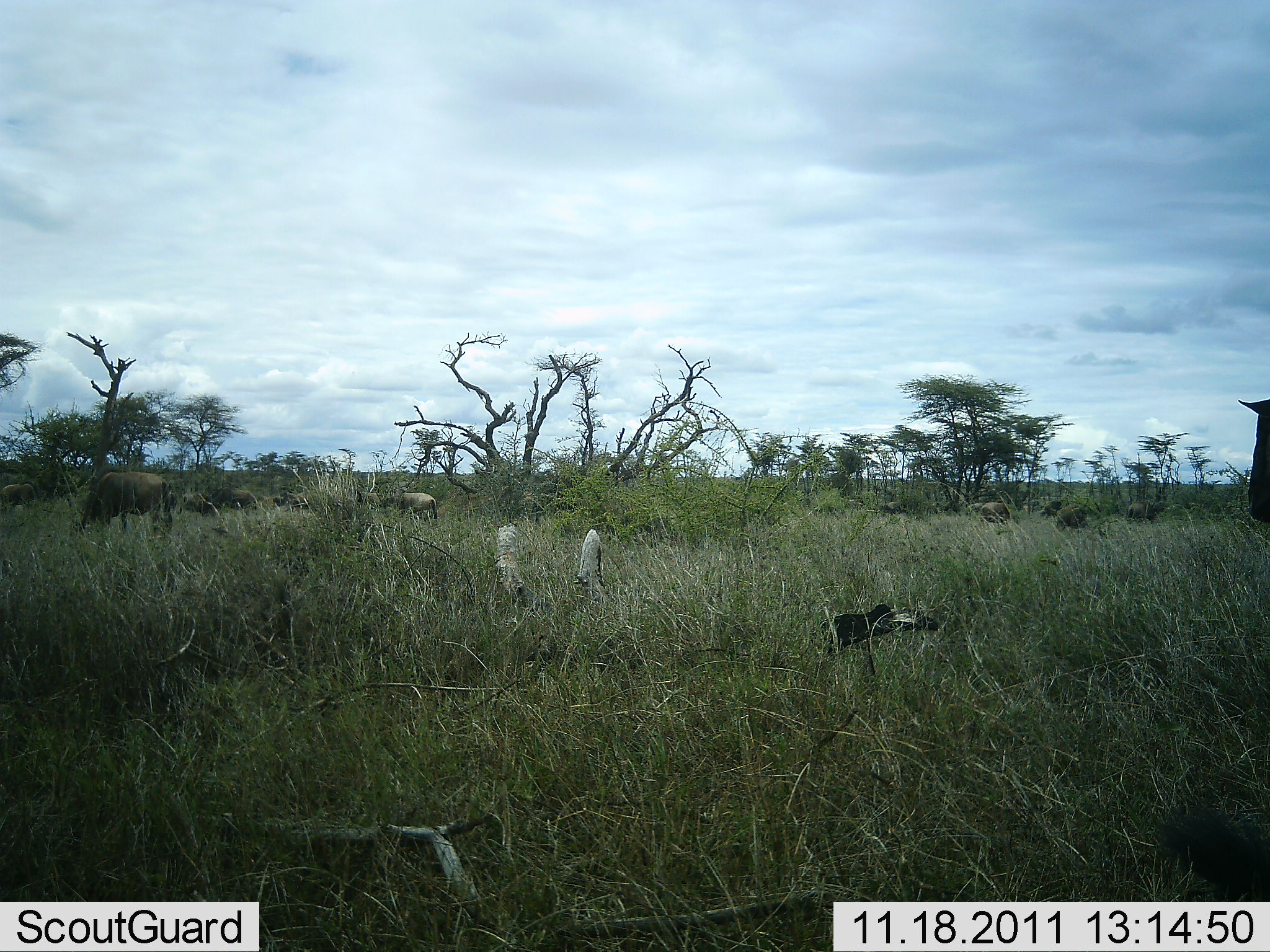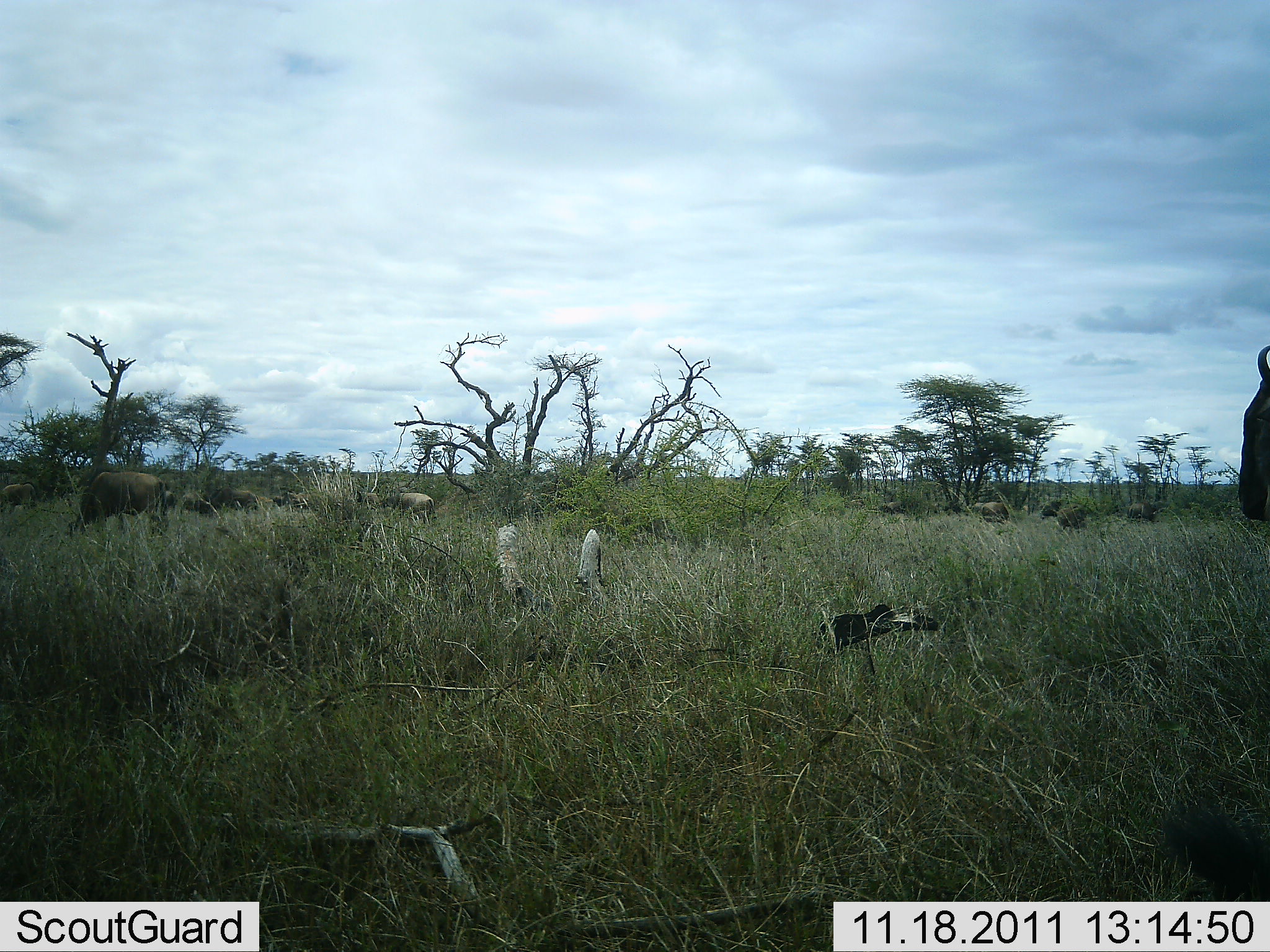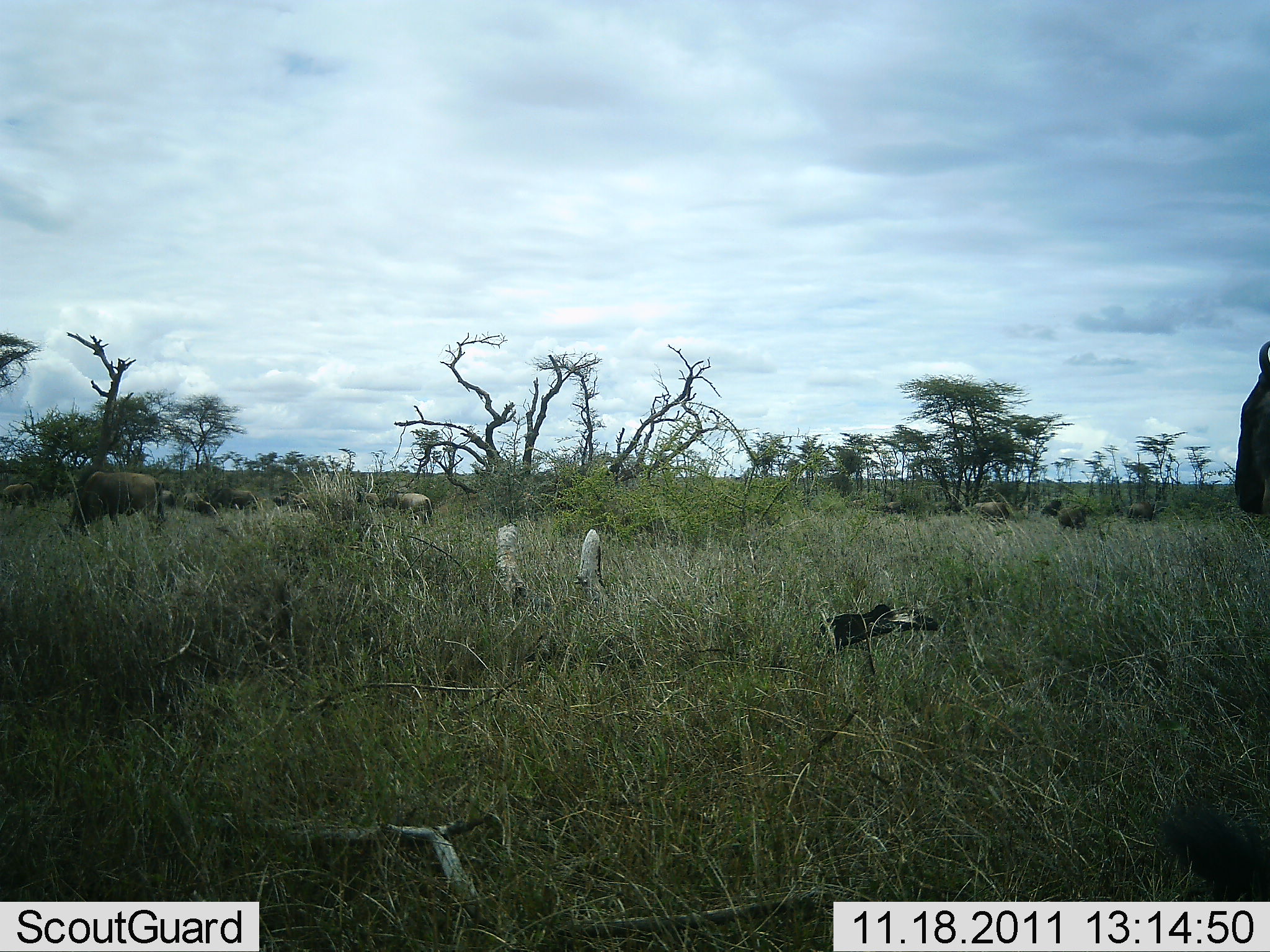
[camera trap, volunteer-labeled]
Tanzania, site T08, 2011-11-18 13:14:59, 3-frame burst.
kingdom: Animalia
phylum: Chordata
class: Mammalia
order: Artiodactyla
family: Bovidae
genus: Connochaetes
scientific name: Connochaetes taurinus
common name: blue wildebeest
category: wildebeest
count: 10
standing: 27%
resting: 7%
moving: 47%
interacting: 0%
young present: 0%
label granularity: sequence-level